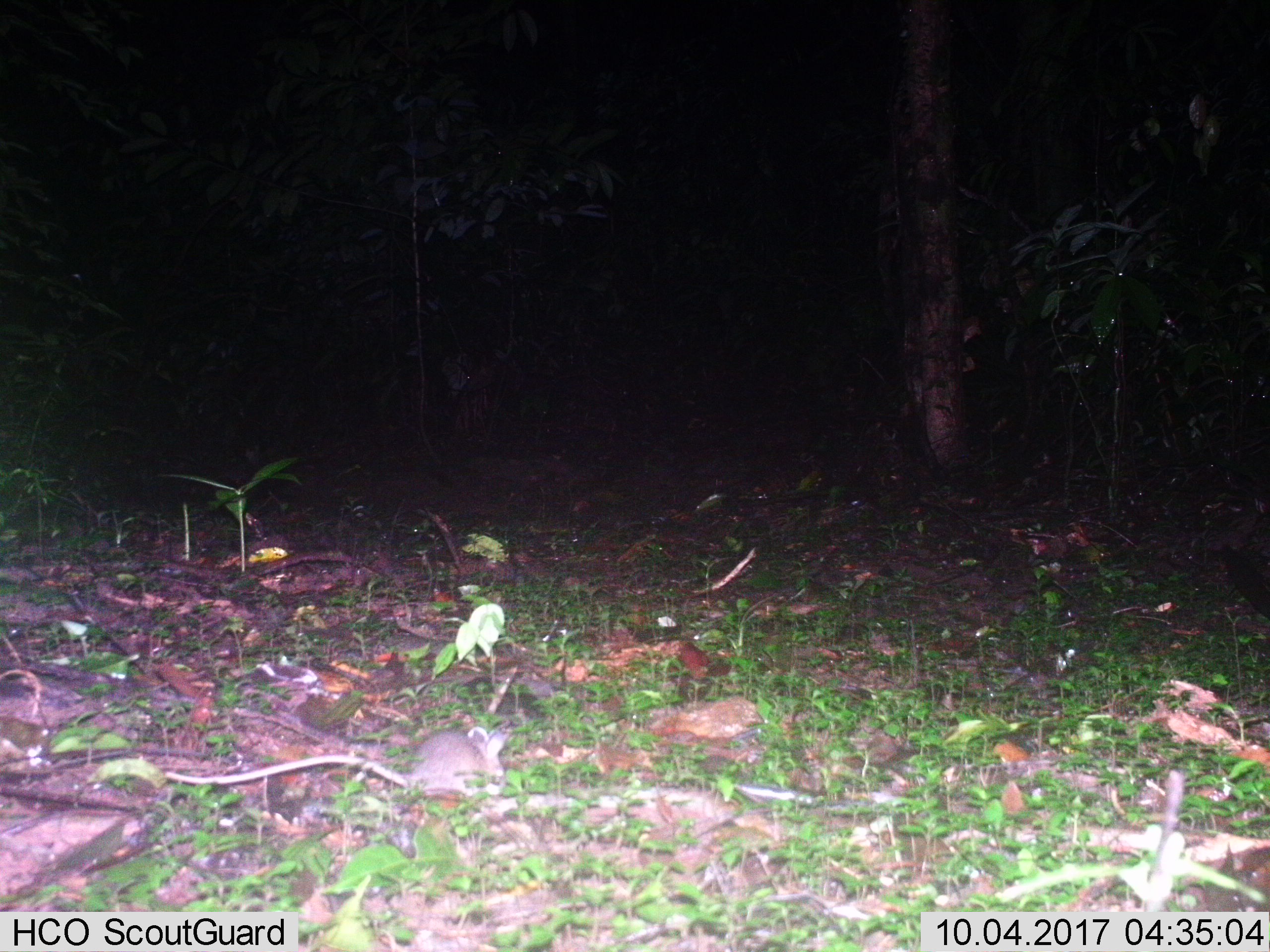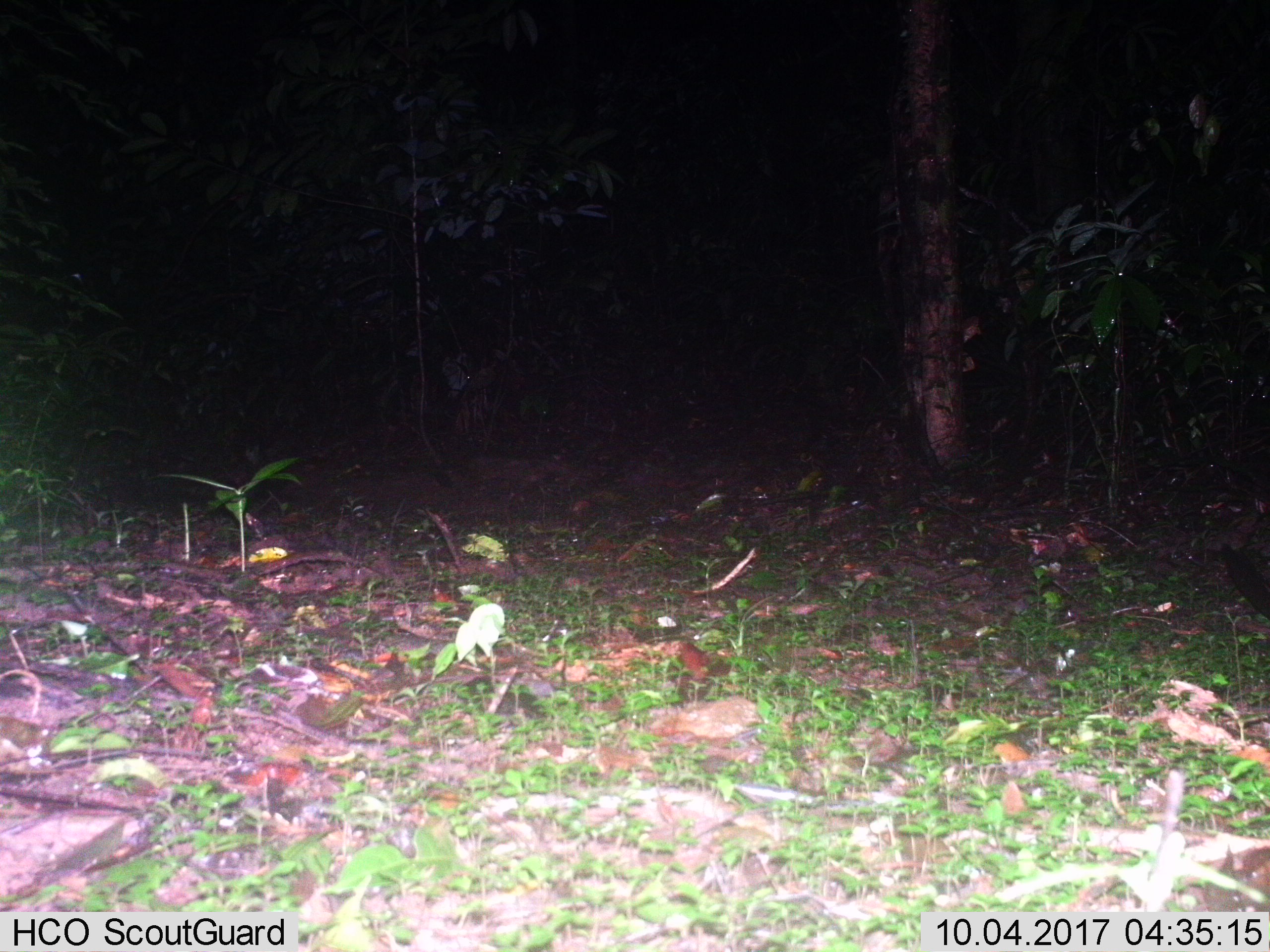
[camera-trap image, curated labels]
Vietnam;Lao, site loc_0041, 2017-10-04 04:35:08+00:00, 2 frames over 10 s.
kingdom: Animalia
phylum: Chordata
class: Mammalia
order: Rodentia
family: Muridae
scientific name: Muridae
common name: old-world mice and rats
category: unidentified murid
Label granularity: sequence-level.